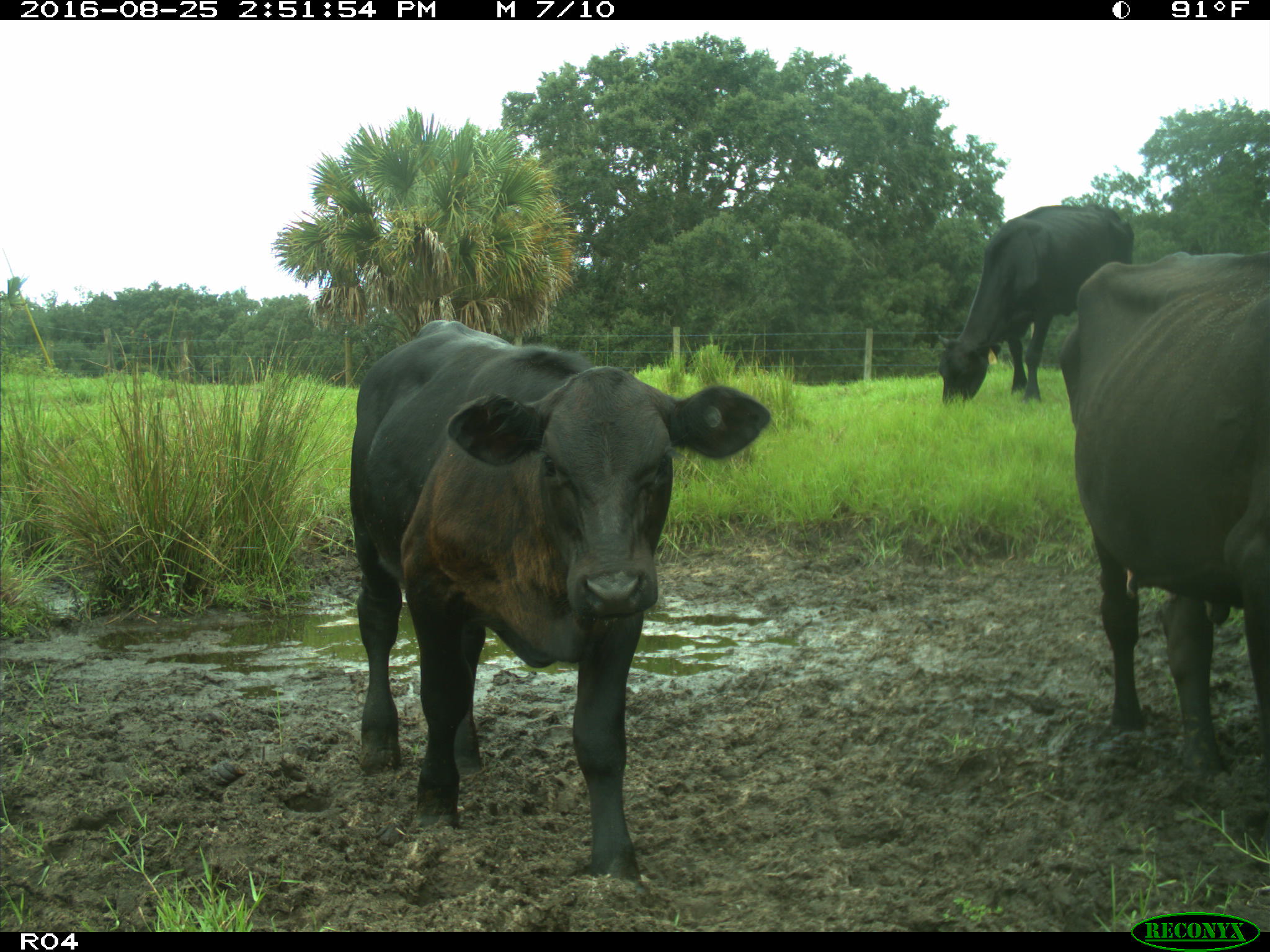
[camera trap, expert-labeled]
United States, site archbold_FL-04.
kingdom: Animalia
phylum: Chordata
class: Mammalia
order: Artiodactyla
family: Bovidae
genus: Bos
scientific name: Bos taurus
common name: domestic cow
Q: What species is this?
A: Bos taurus (domestic cow).